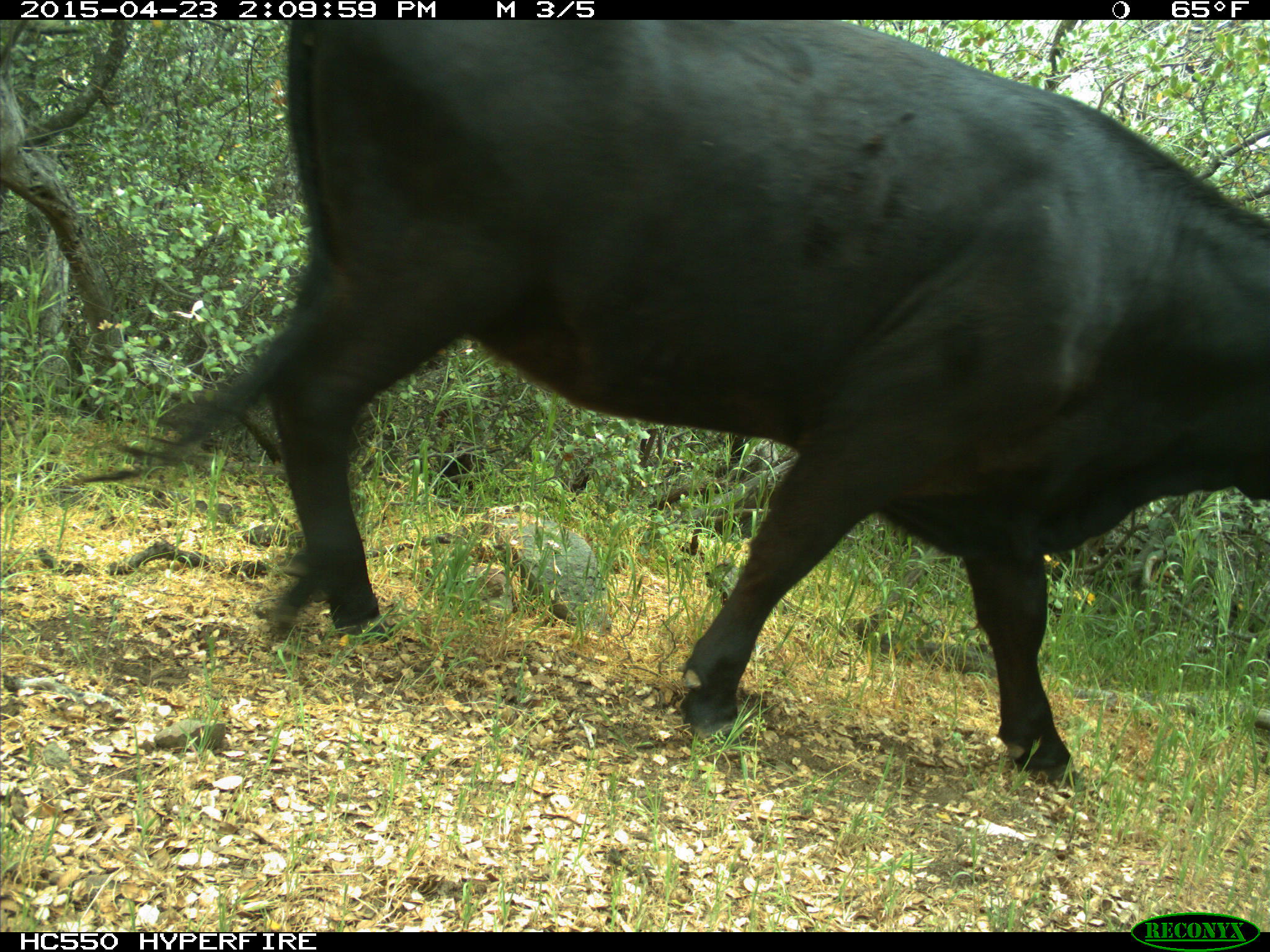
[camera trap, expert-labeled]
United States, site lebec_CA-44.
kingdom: Animalia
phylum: Chordata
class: Mammalia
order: Artiodactyla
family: Bovidae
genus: Bos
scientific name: Bos taurus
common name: domestic cow